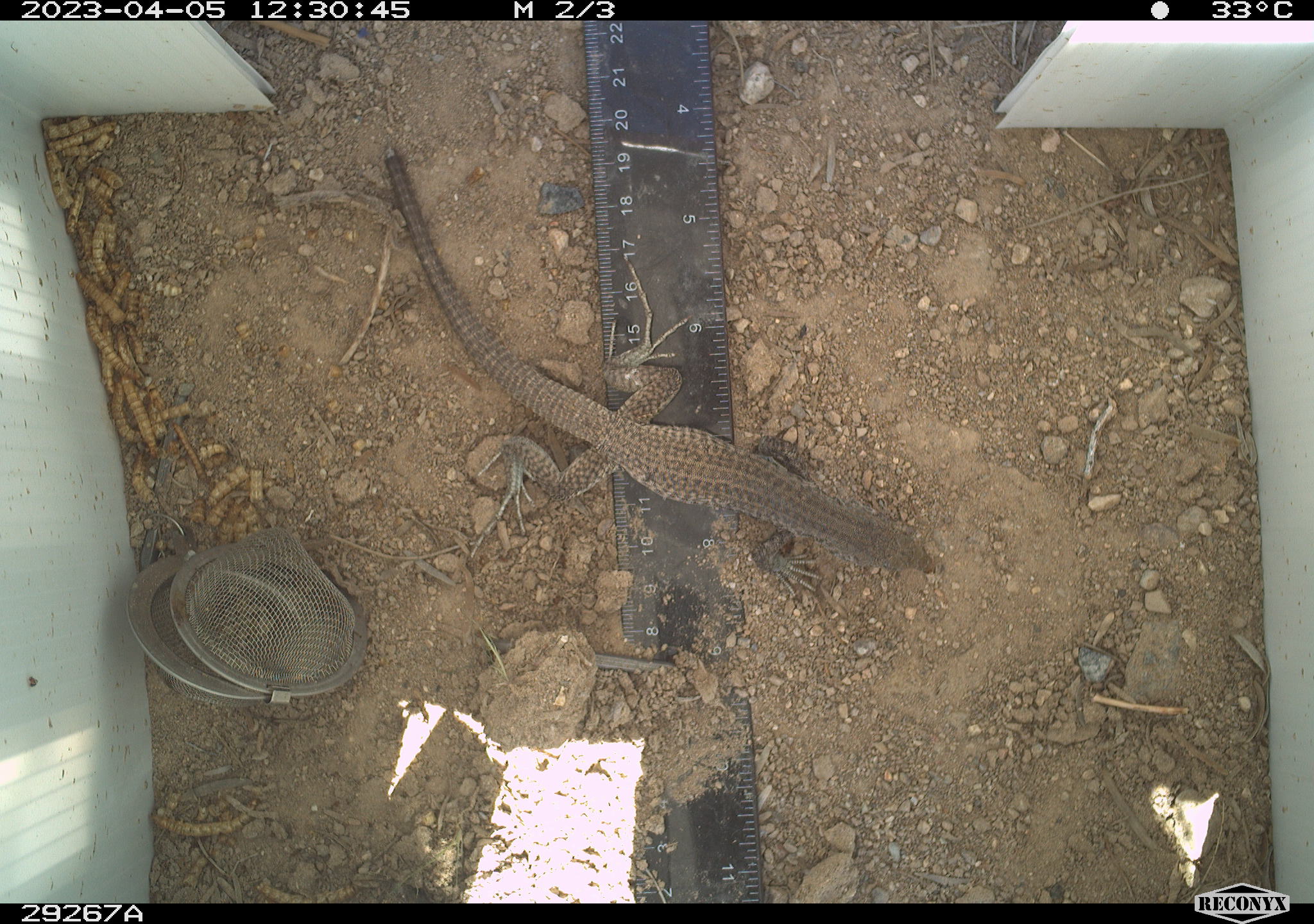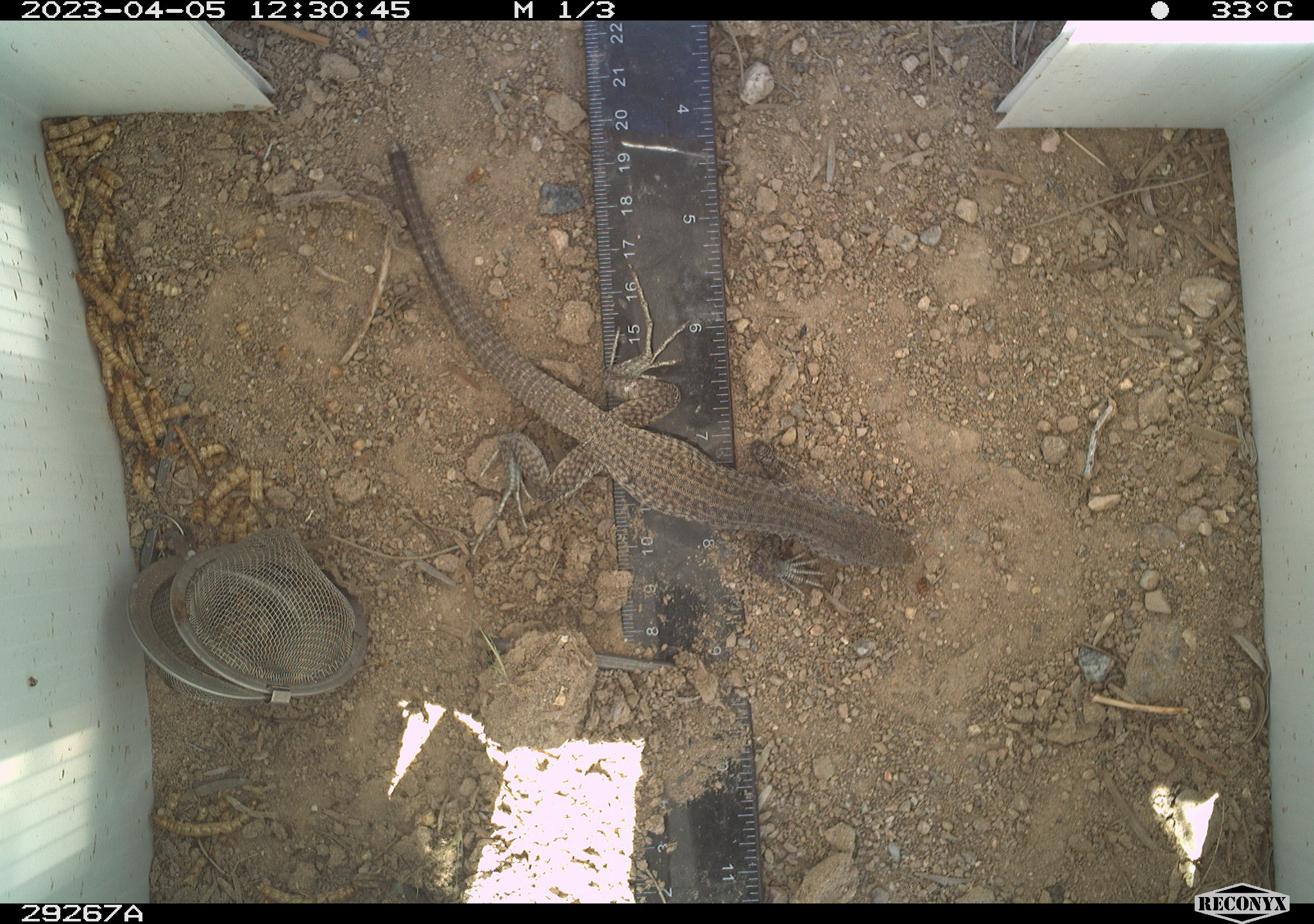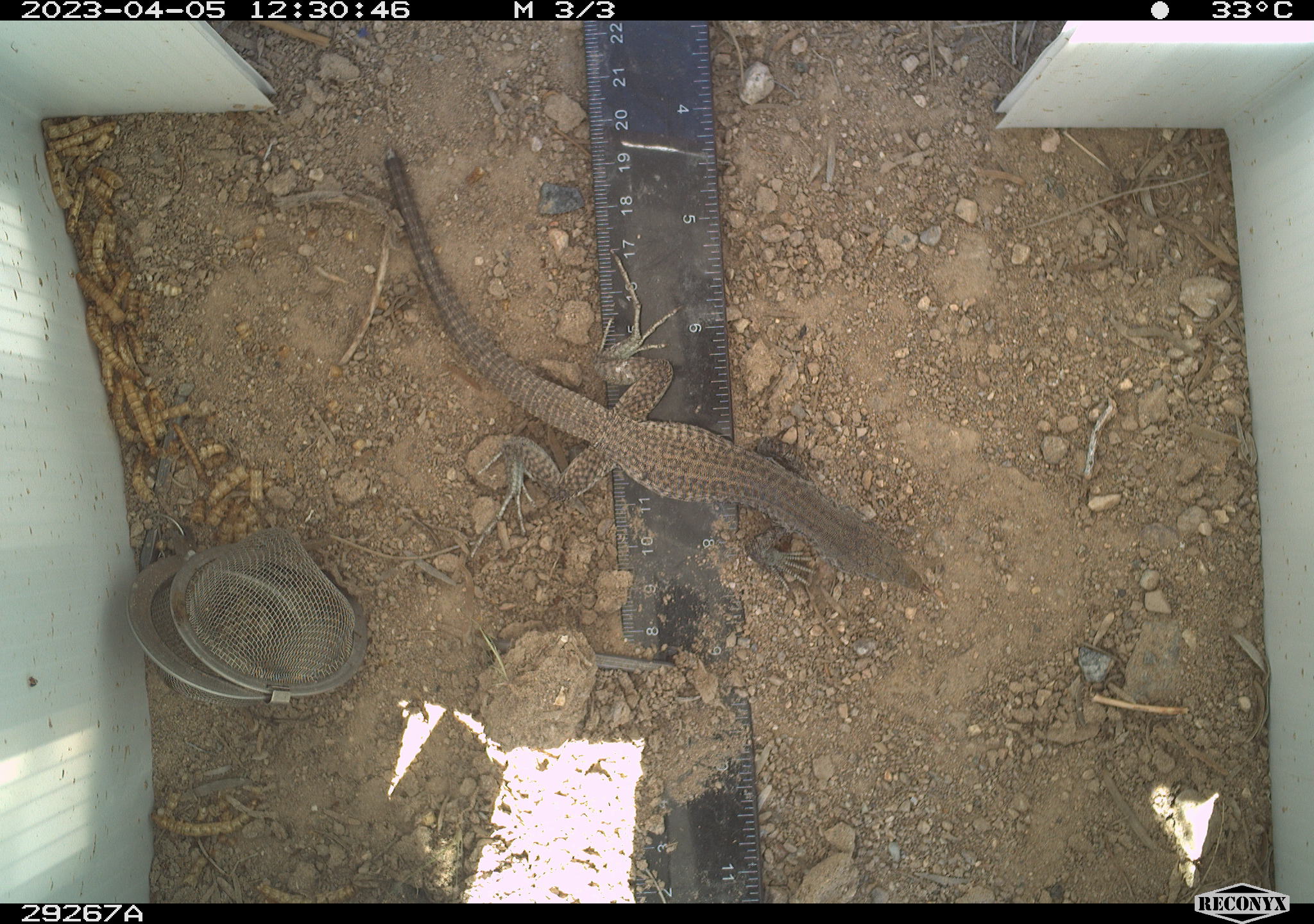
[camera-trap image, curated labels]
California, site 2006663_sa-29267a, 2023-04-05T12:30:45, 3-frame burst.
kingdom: Animalia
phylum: Chordata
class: Reptilia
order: Squamata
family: Teiidae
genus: Aspidoscelis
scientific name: Aspidoscelis tigris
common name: western whiptail